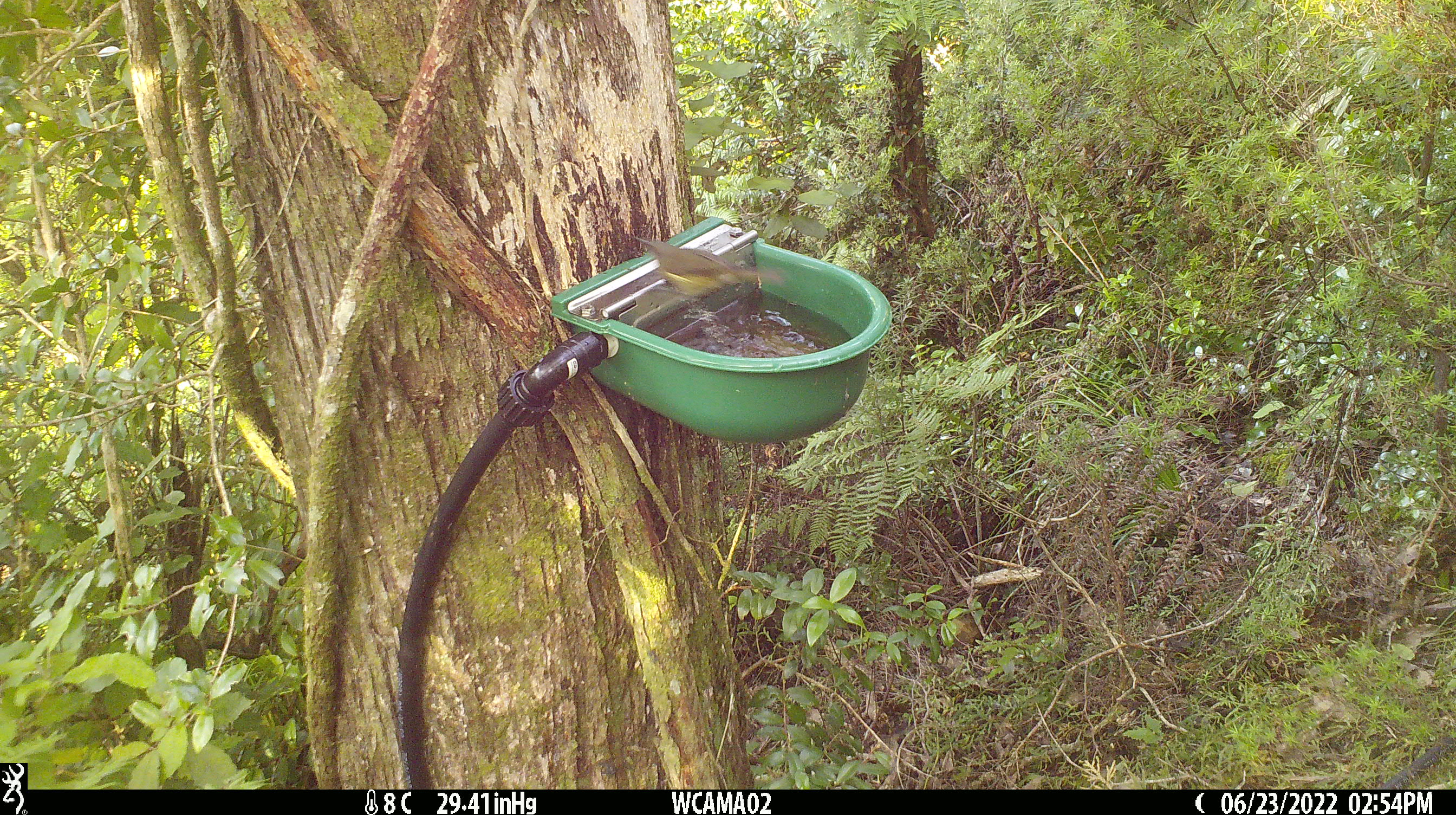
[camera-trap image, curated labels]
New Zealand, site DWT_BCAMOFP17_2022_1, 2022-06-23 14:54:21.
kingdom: Animalia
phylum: Chordata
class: Aves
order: Passeriformes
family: Meliphagidae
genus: Anthornis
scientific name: Anthornis melanura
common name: new zealand bellbird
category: bellbird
Bellbird (new zealand bellbird) (Anthornis melanura).